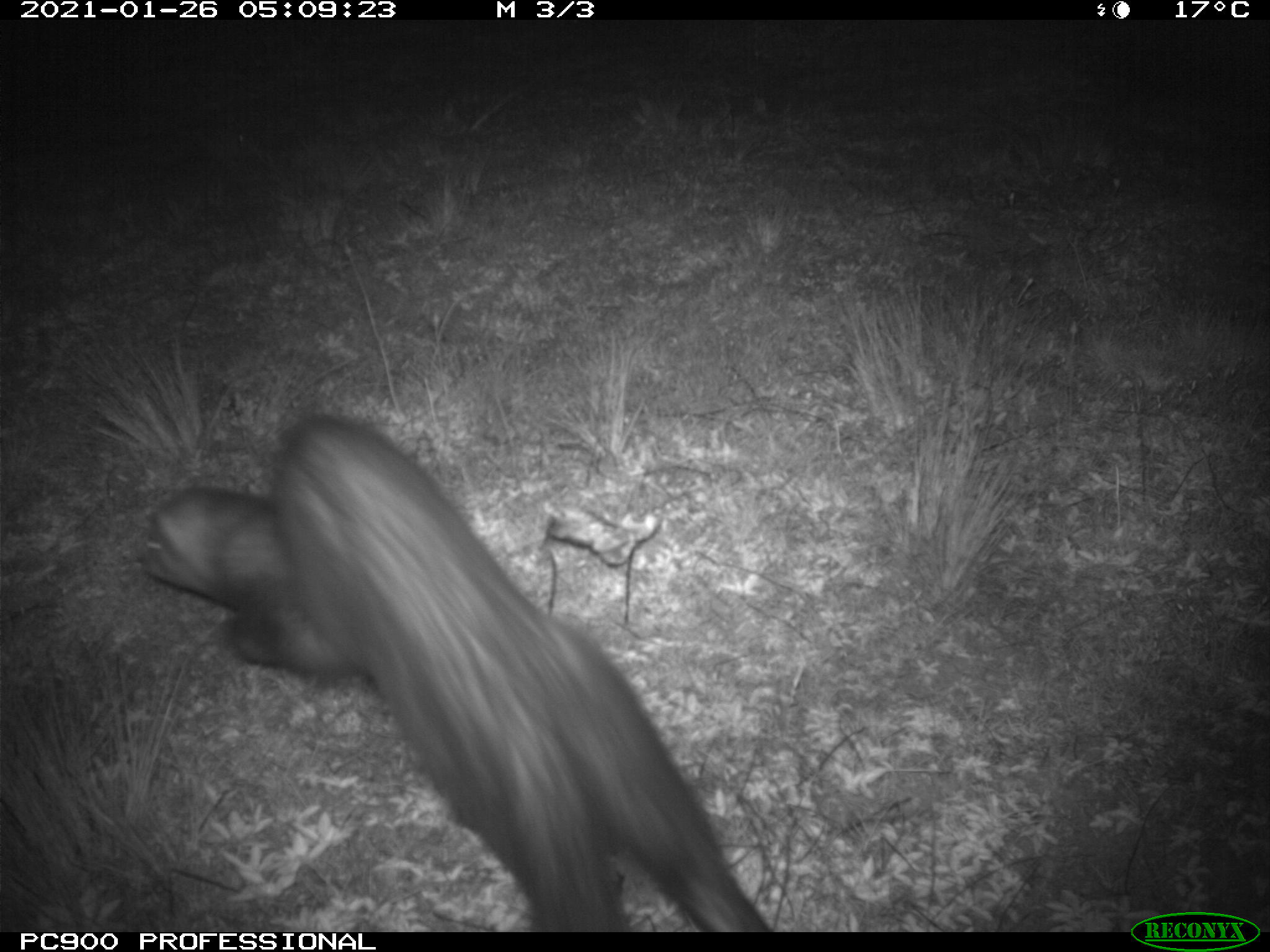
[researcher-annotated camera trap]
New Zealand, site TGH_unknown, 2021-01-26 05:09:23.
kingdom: Animalia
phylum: Chordata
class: Mammalia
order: Carnivora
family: Mustelidae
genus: Mustela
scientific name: Mustela furo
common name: ferret